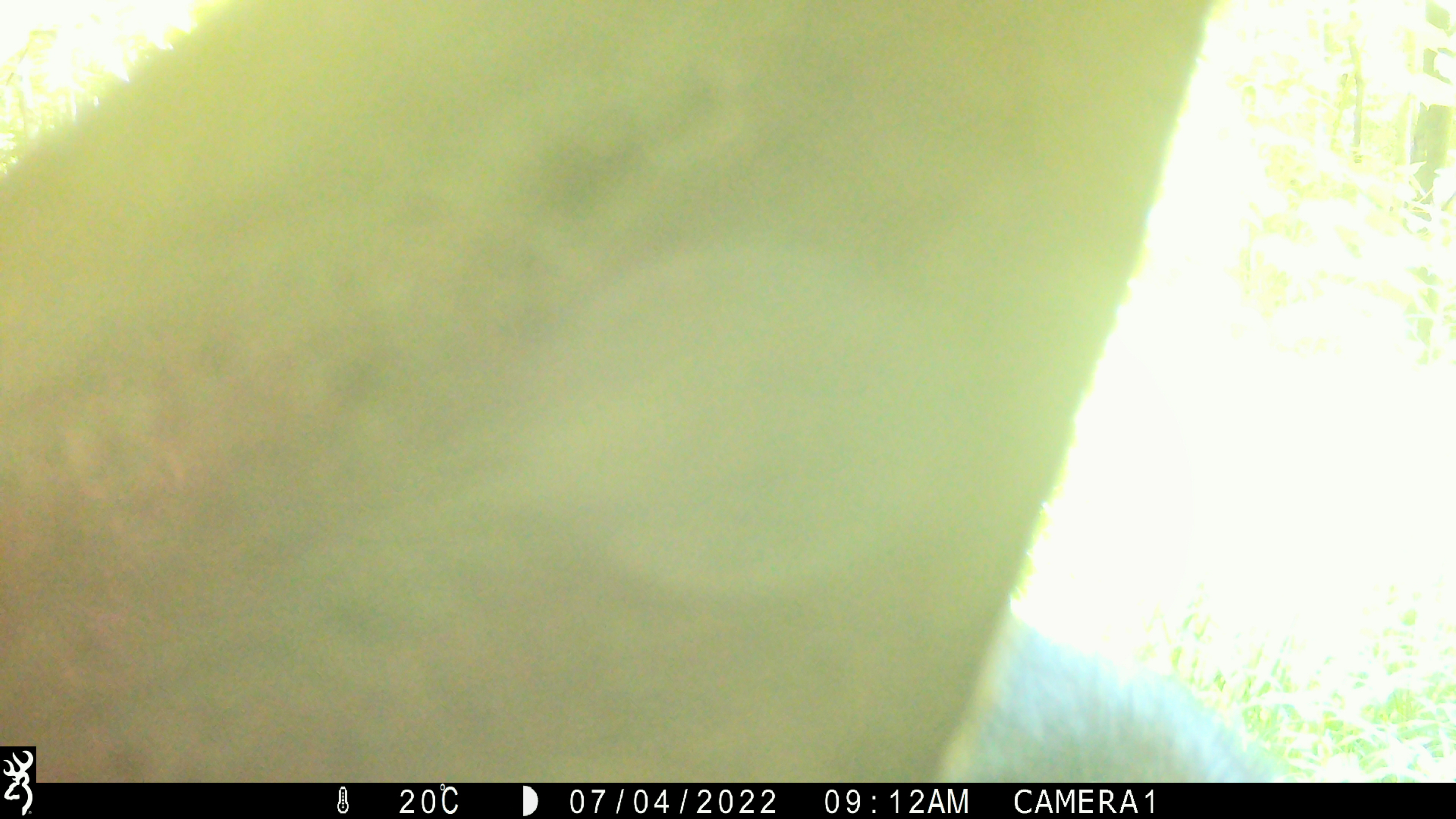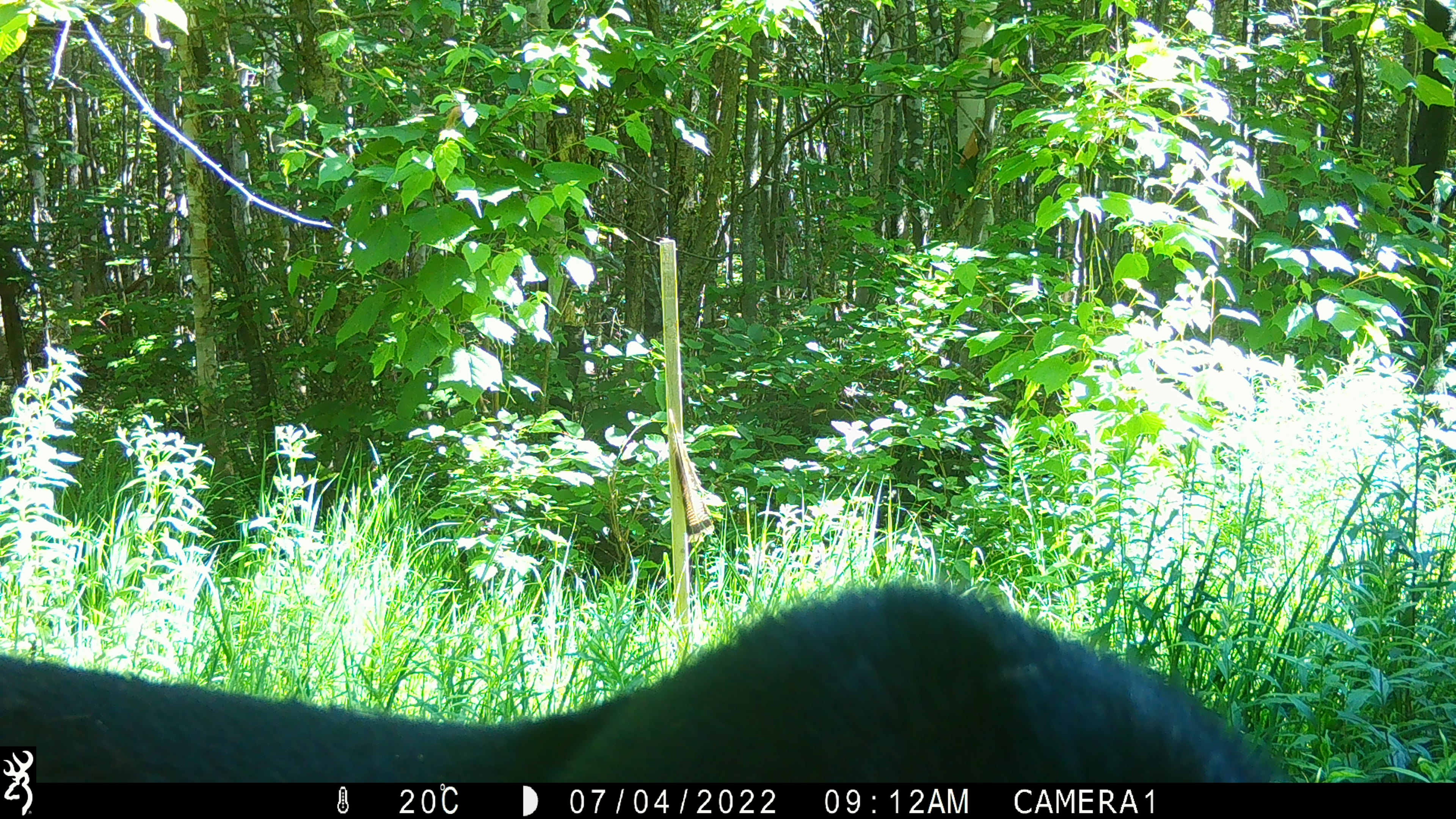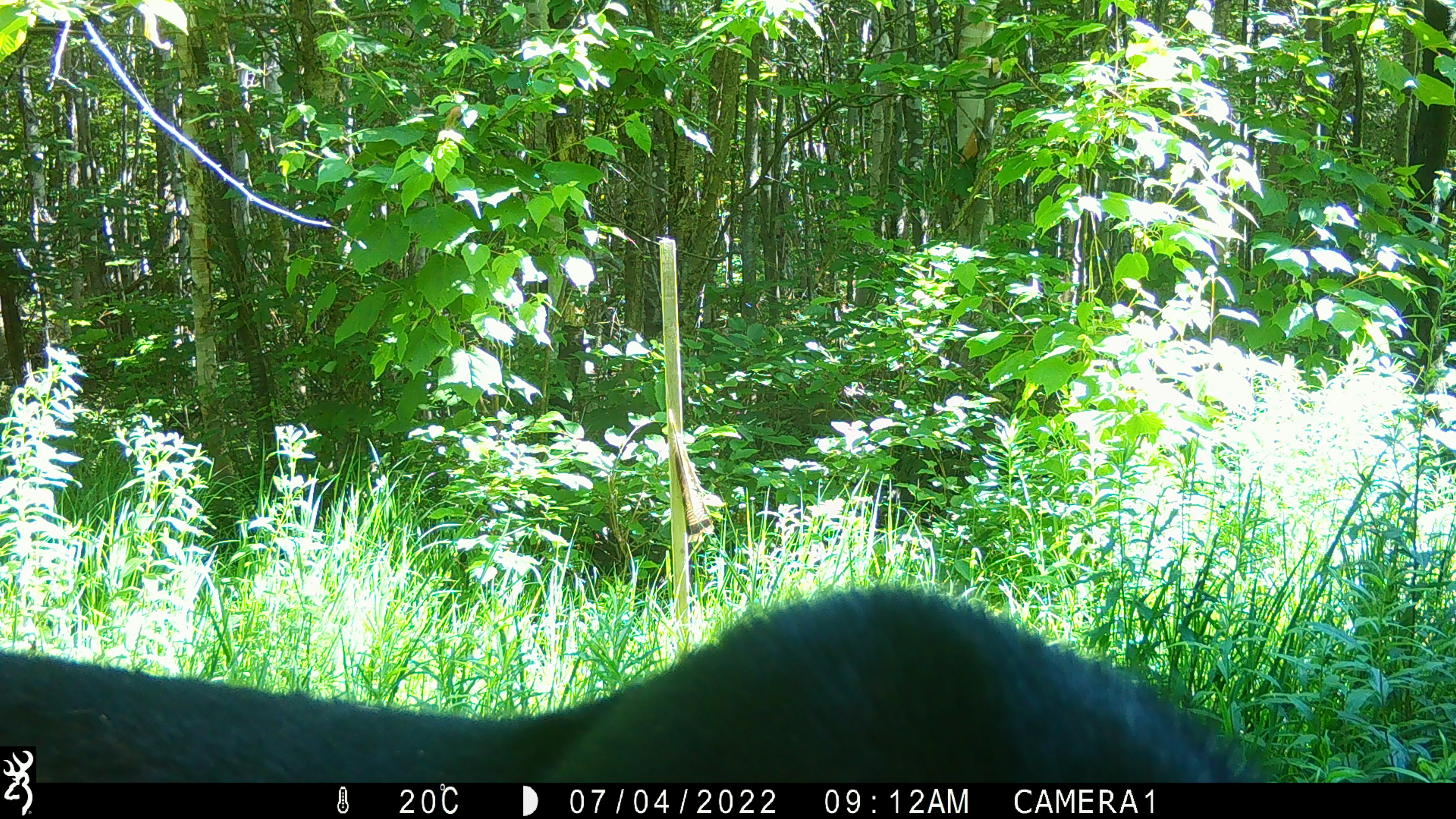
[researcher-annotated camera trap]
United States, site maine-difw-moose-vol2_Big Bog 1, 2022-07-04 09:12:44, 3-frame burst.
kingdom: Animalia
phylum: Chordata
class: Mammalia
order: Artiodactyla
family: Cervidae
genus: Alces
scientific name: Alces alces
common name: moose